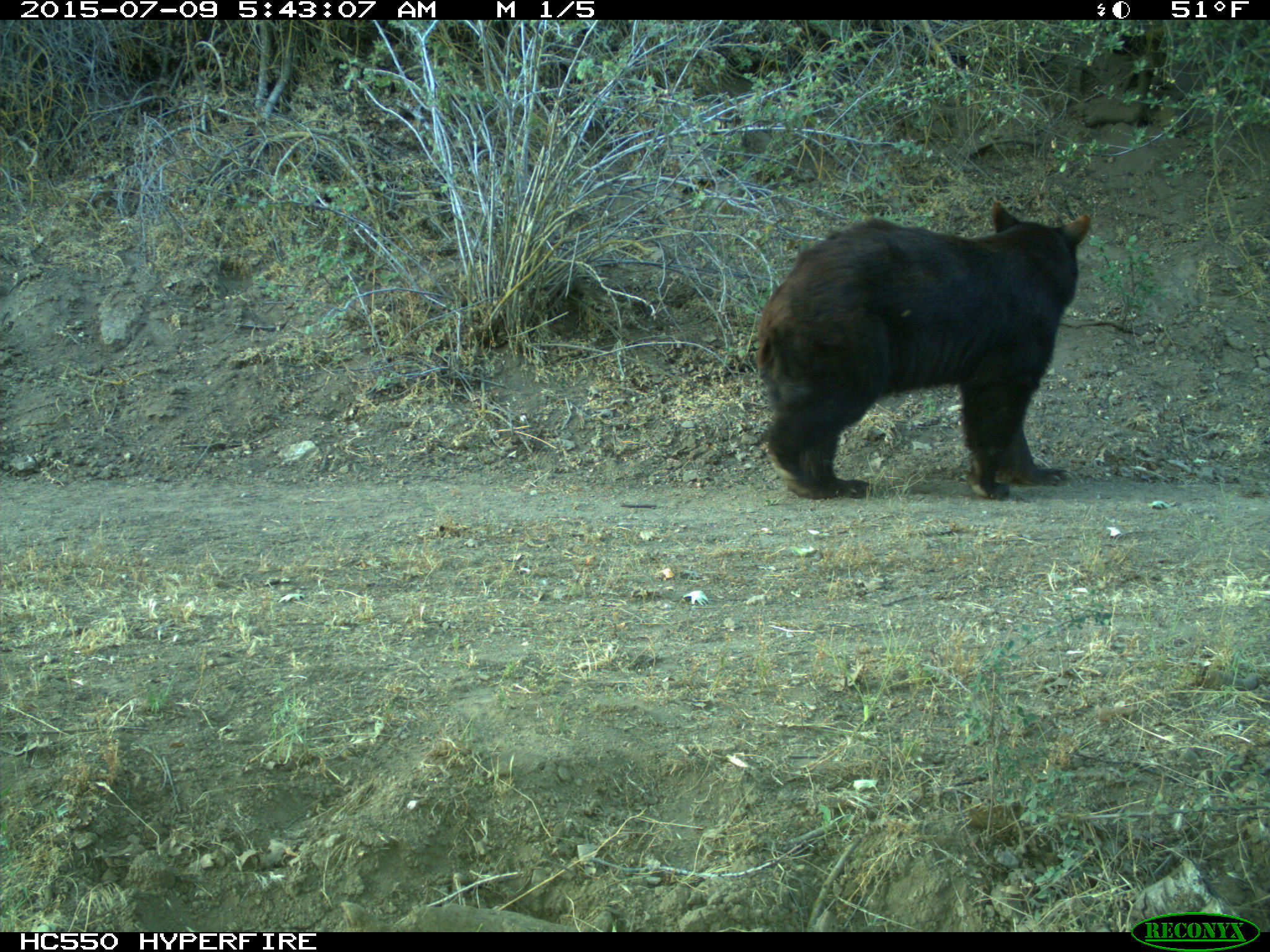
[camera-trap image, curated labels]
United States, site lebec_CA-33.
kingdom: Animalia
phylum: Chordata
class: Mammalia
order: Carnivora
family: Ursidae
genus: Ursus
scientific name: Ursus americanus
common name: american black bear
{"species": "Ursus americanus (american black bear)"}